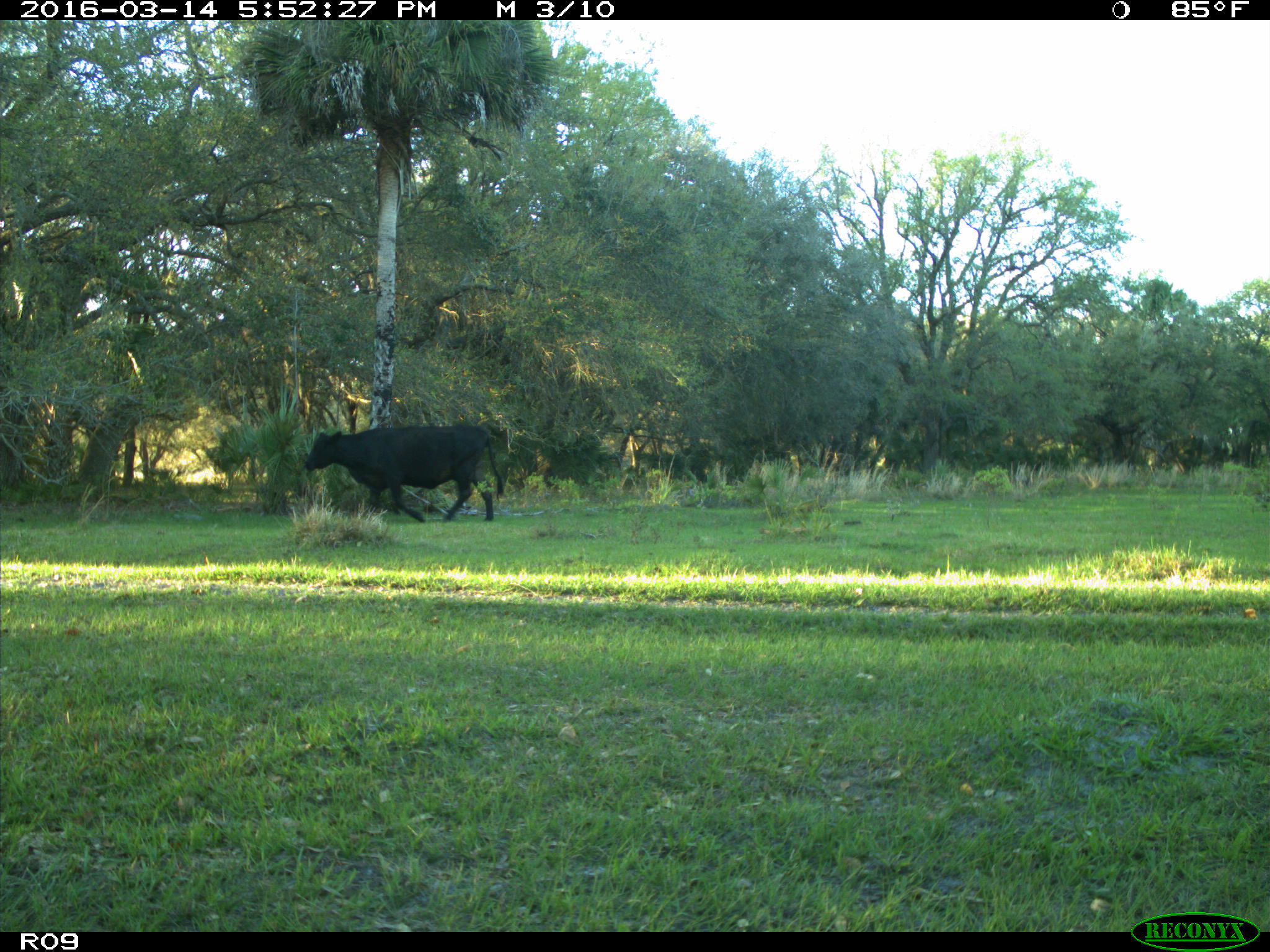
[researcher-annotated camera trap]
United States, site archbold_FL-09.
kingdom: Animalia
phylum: Chordata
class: Mammalia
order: Artiodactyla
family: Bovidae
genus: Bos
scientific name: Bos taurus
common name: domestic cow